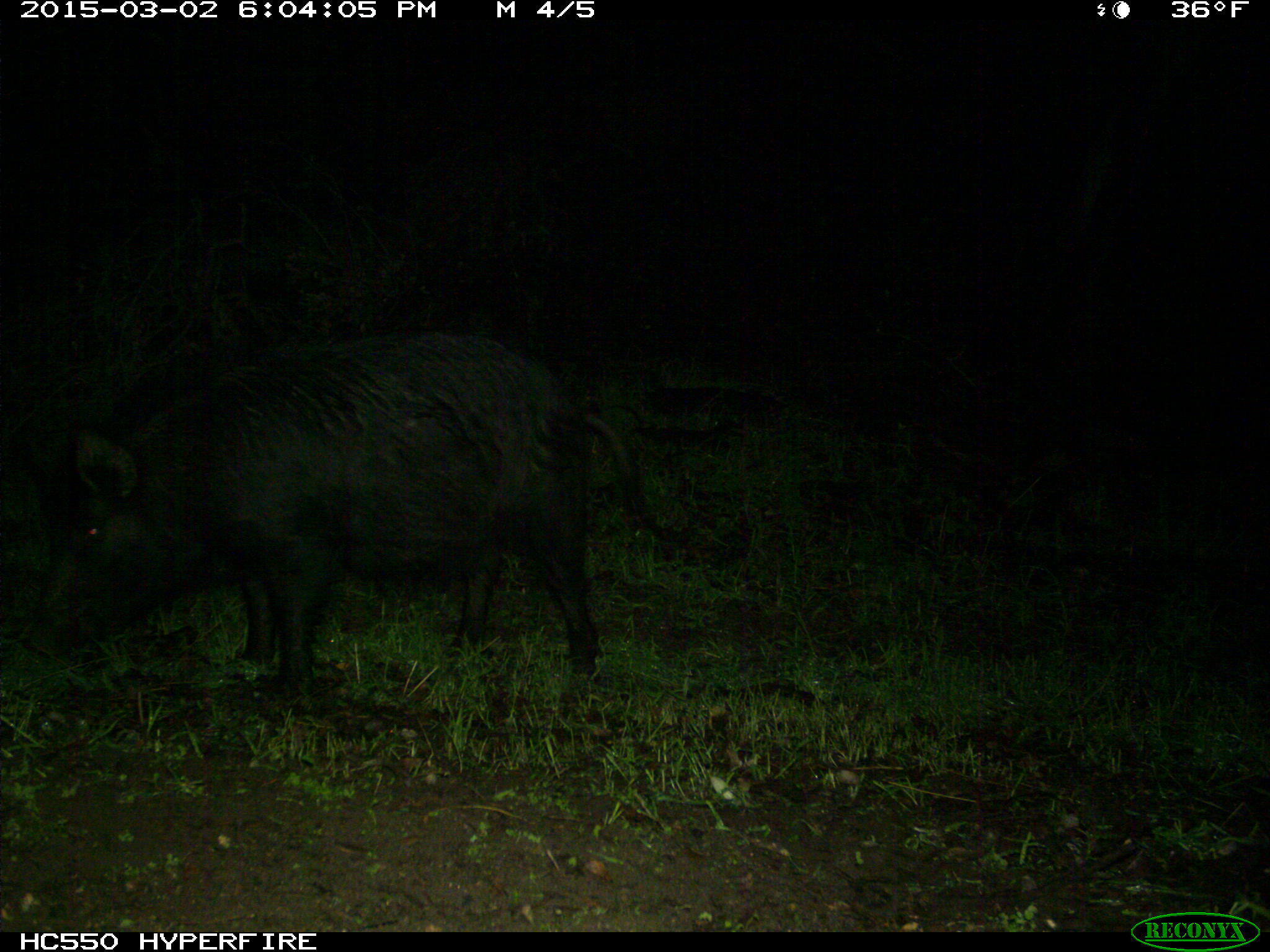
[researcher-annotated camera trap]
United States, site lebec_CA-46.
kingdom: Animalia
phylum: Chordata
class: Mammalia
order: Artiodactyla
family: Suidae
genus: Sus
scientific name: Sus scrofa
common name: wild boar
Sus scrofa (wild boar).